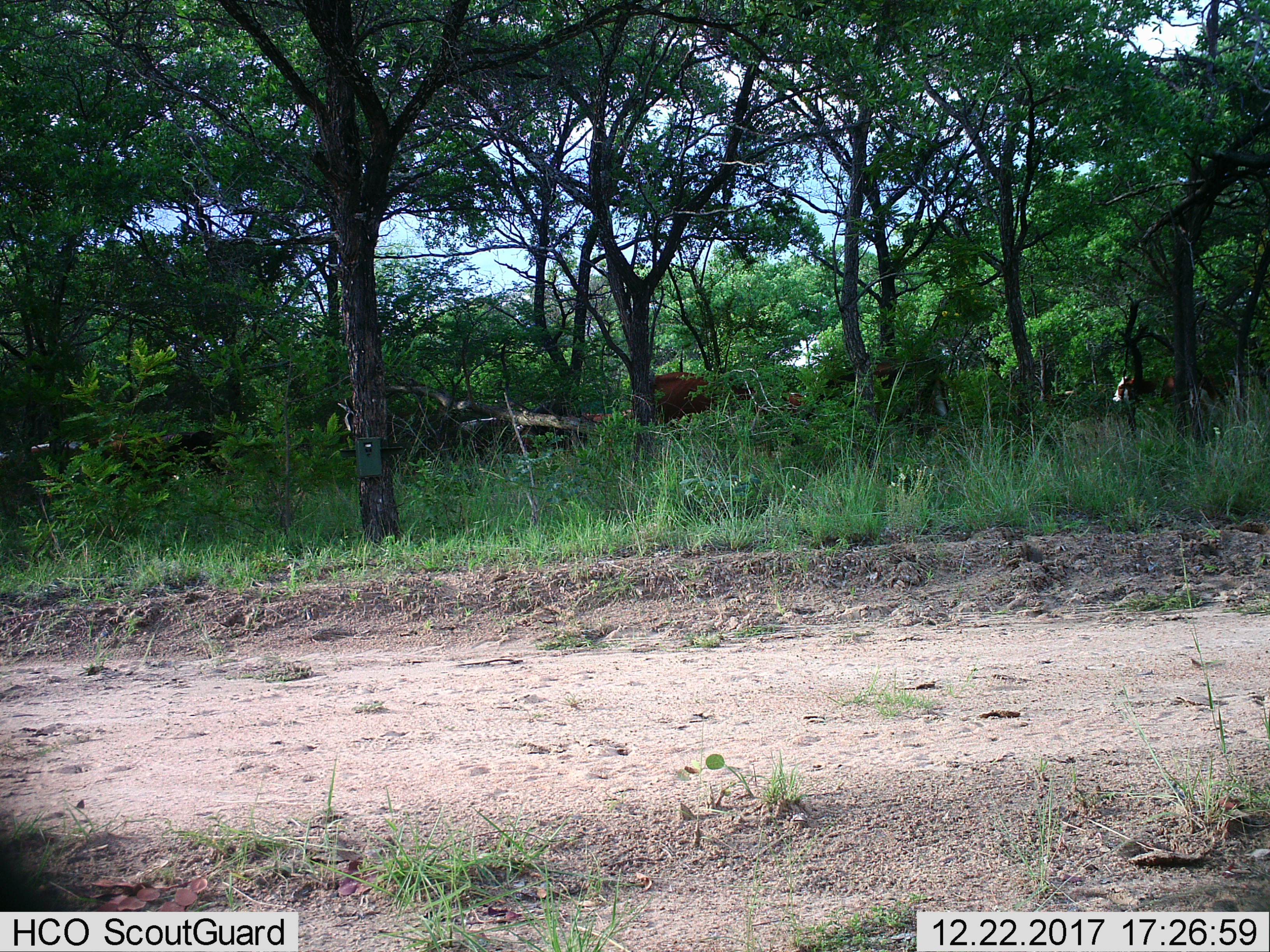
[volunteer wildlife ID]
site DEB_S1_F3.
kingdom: Animalia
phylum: Chordata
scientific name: Vertebrata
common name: domestic animal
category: domesticanimal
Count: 2.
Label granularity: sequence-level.